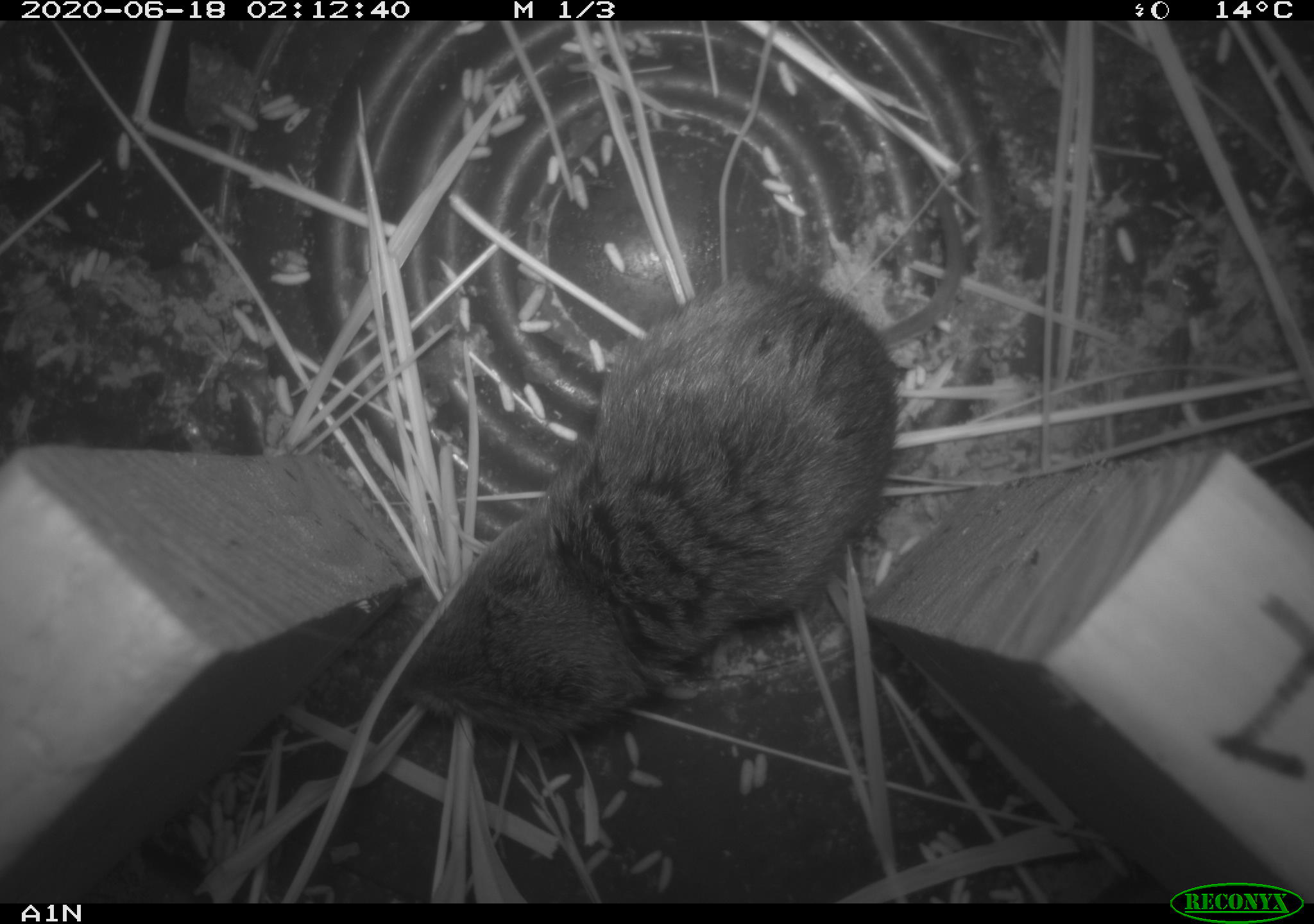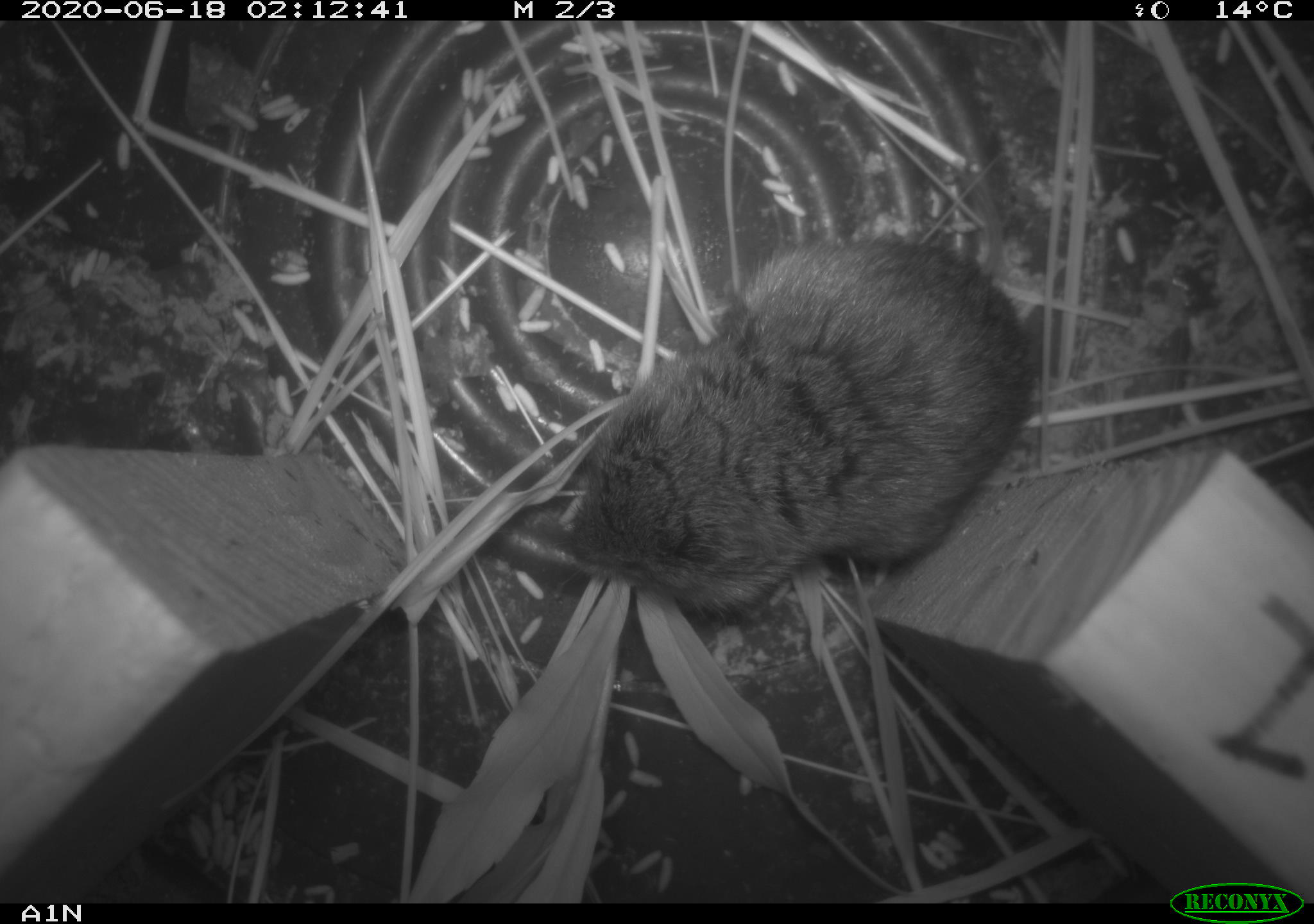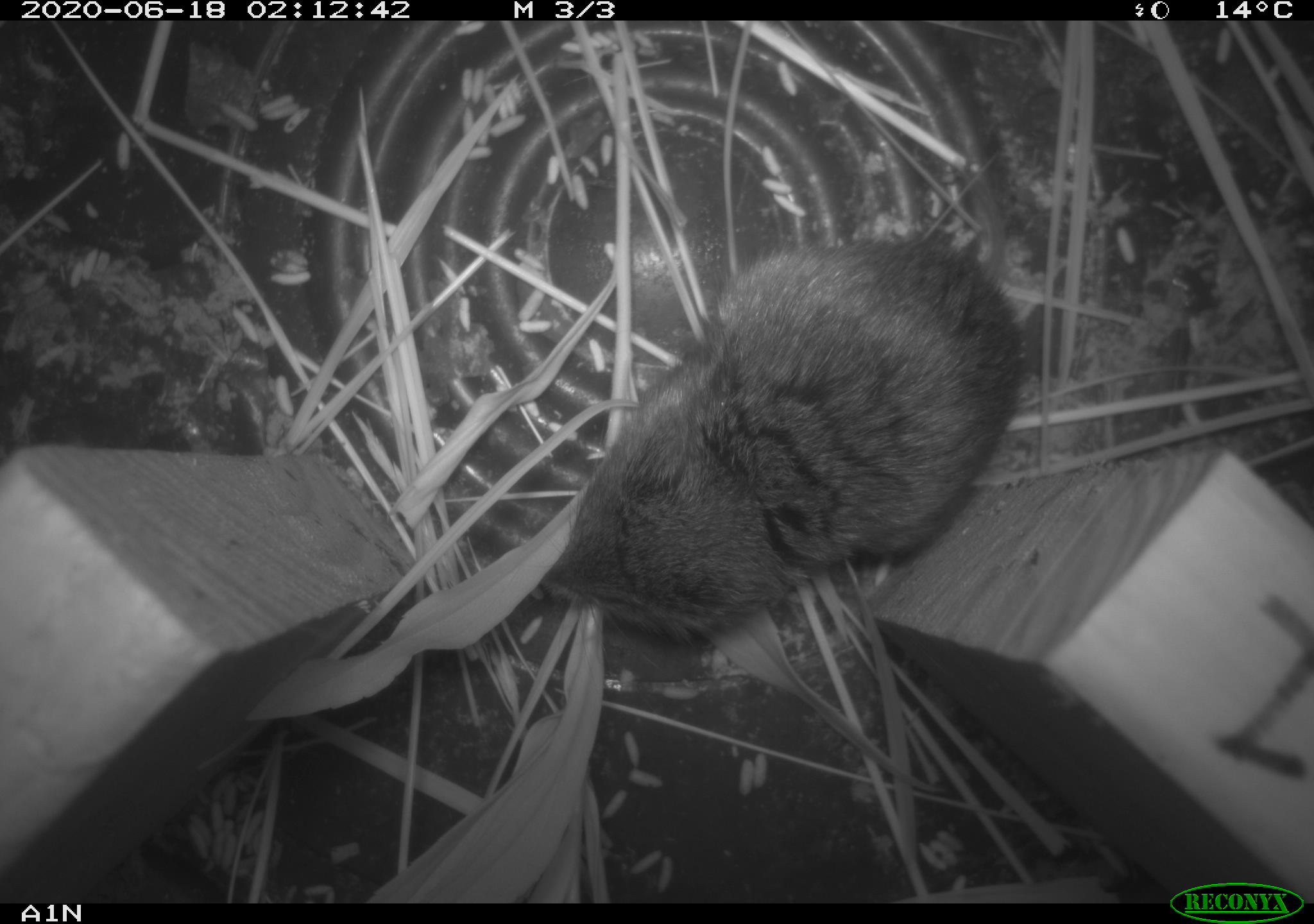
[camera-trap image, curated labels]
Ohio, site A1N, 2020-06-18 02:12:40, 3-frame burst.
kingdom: Animalia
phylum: Chordata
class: Mammalia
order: Rodentia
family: Cricetidae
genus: Microtus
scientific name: Microtus pennsylvanicus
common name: meadow vole